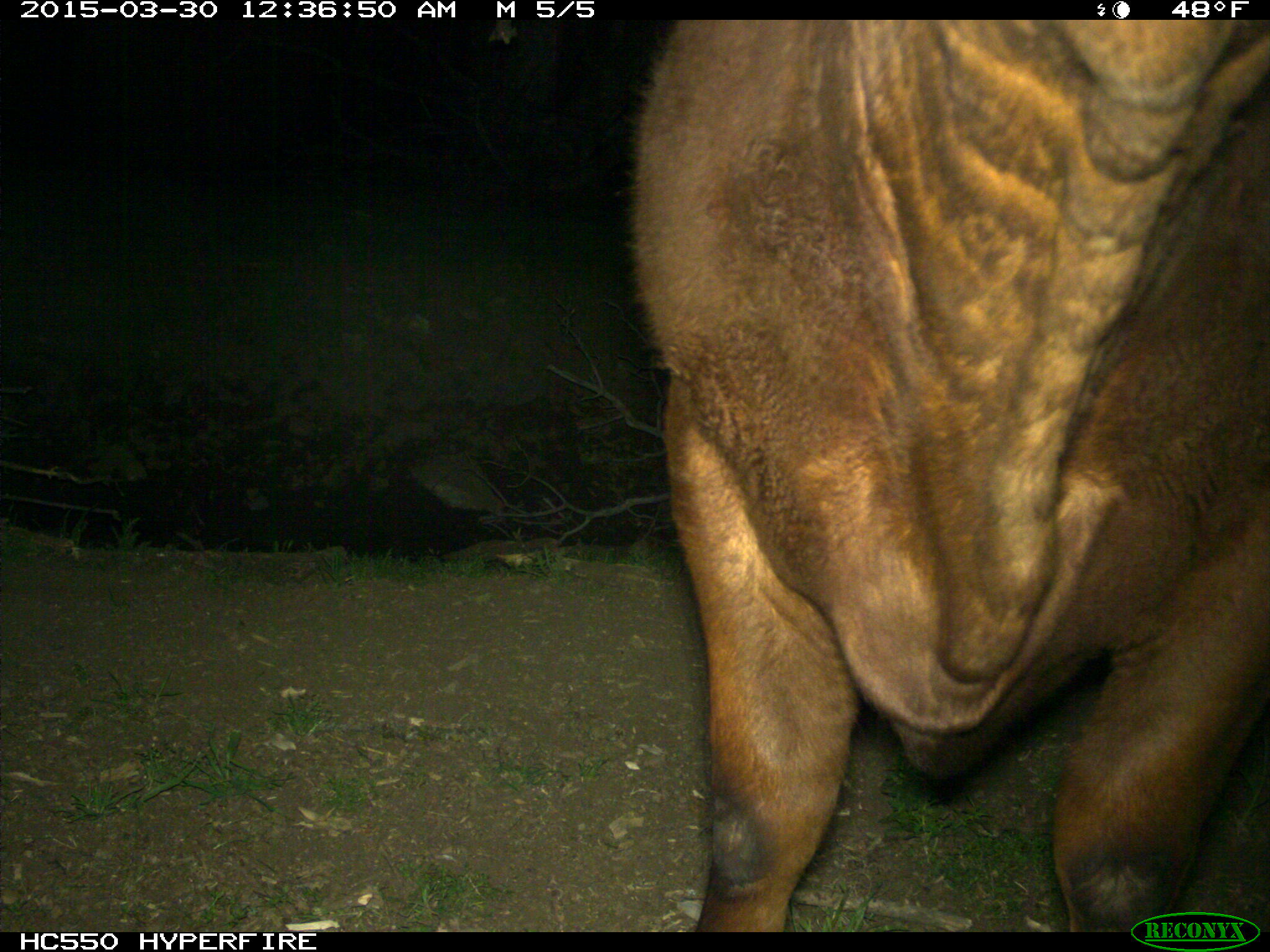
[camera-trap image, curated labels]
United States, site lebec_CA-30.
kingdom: Animalia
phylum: Chordata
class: Mammalia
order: Artiodactyla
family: Bovidae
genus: Bos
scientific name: Bos taurus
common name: domestic cow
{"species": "Bos taurus (domestic cow)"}